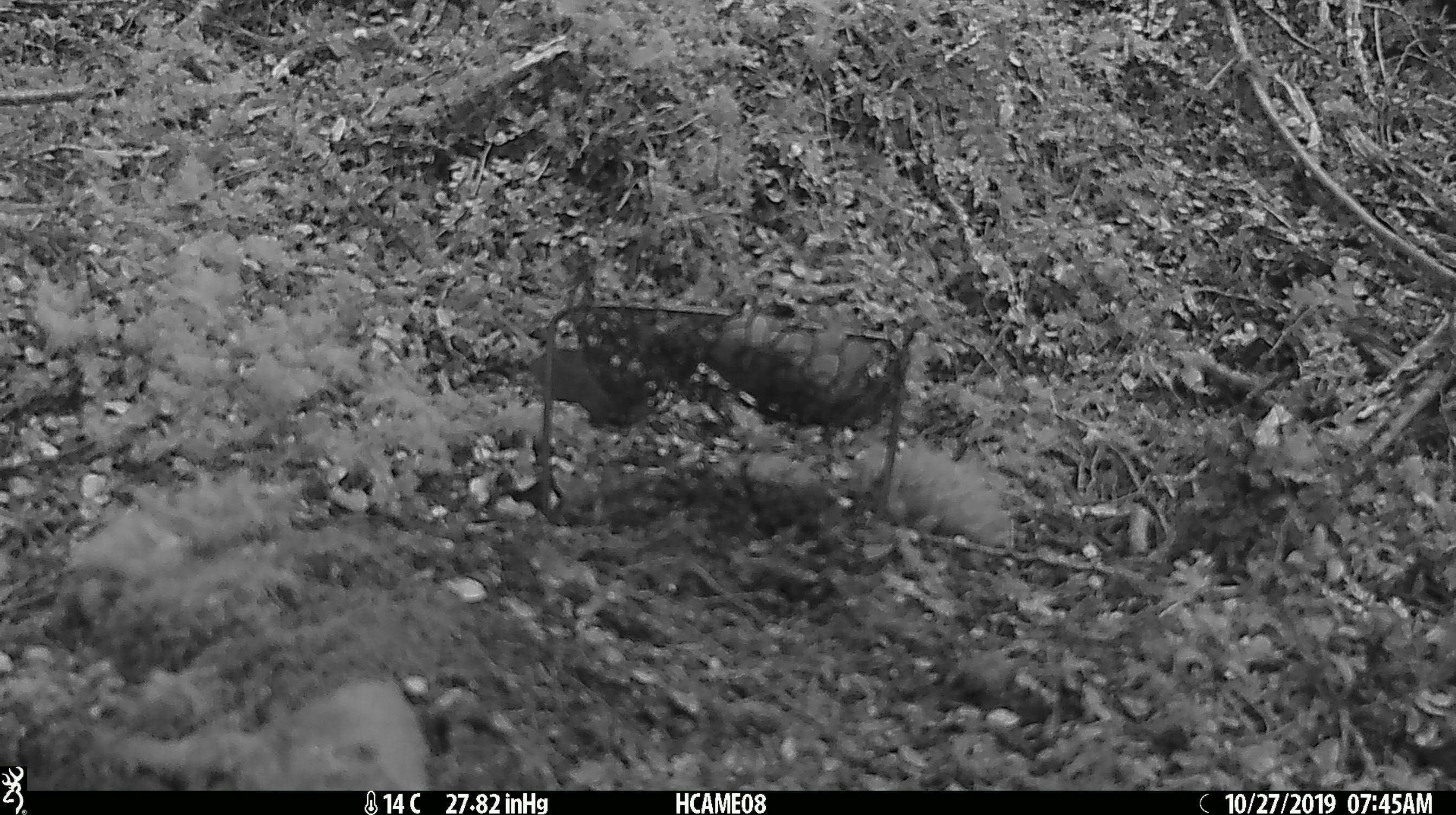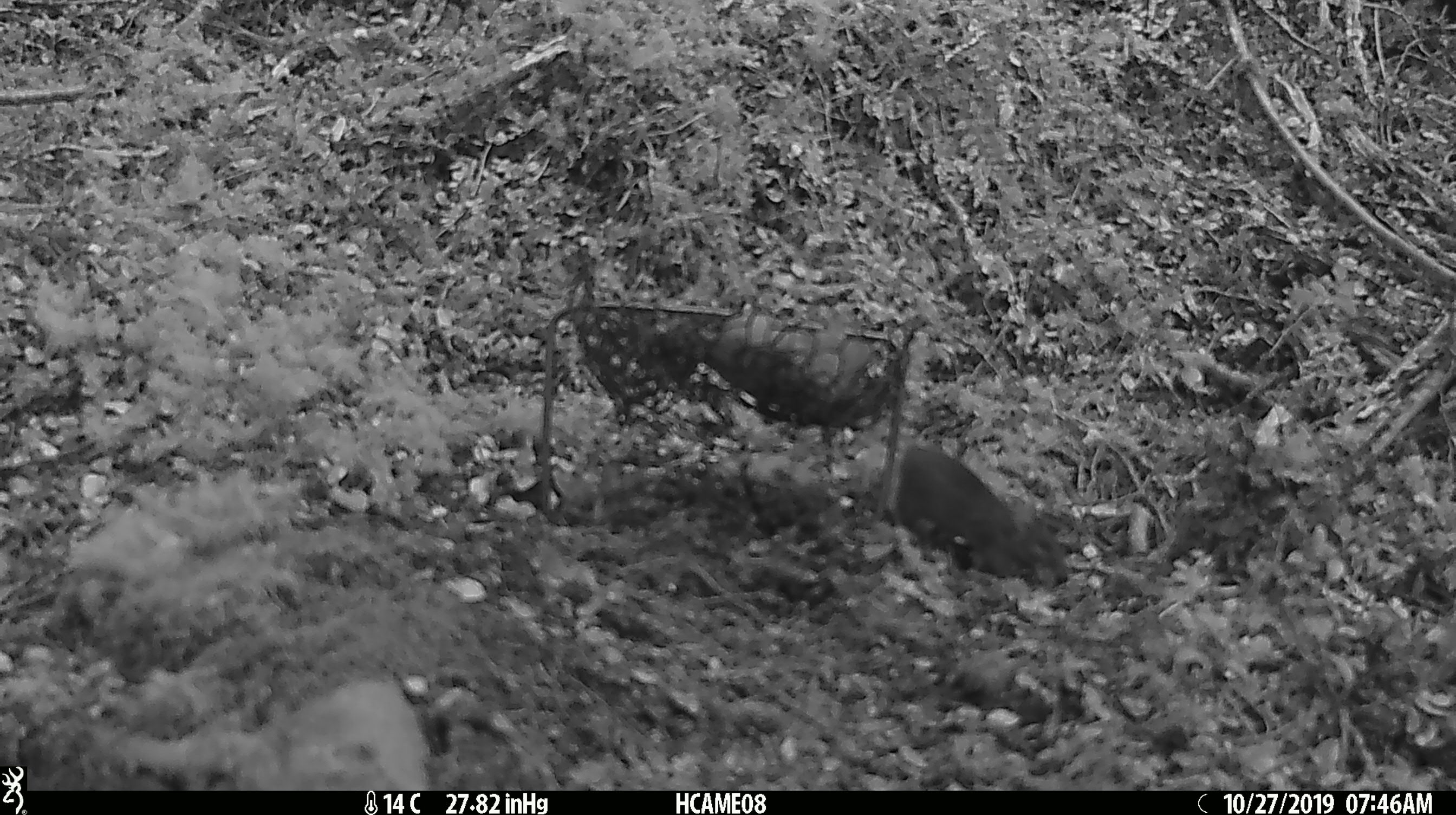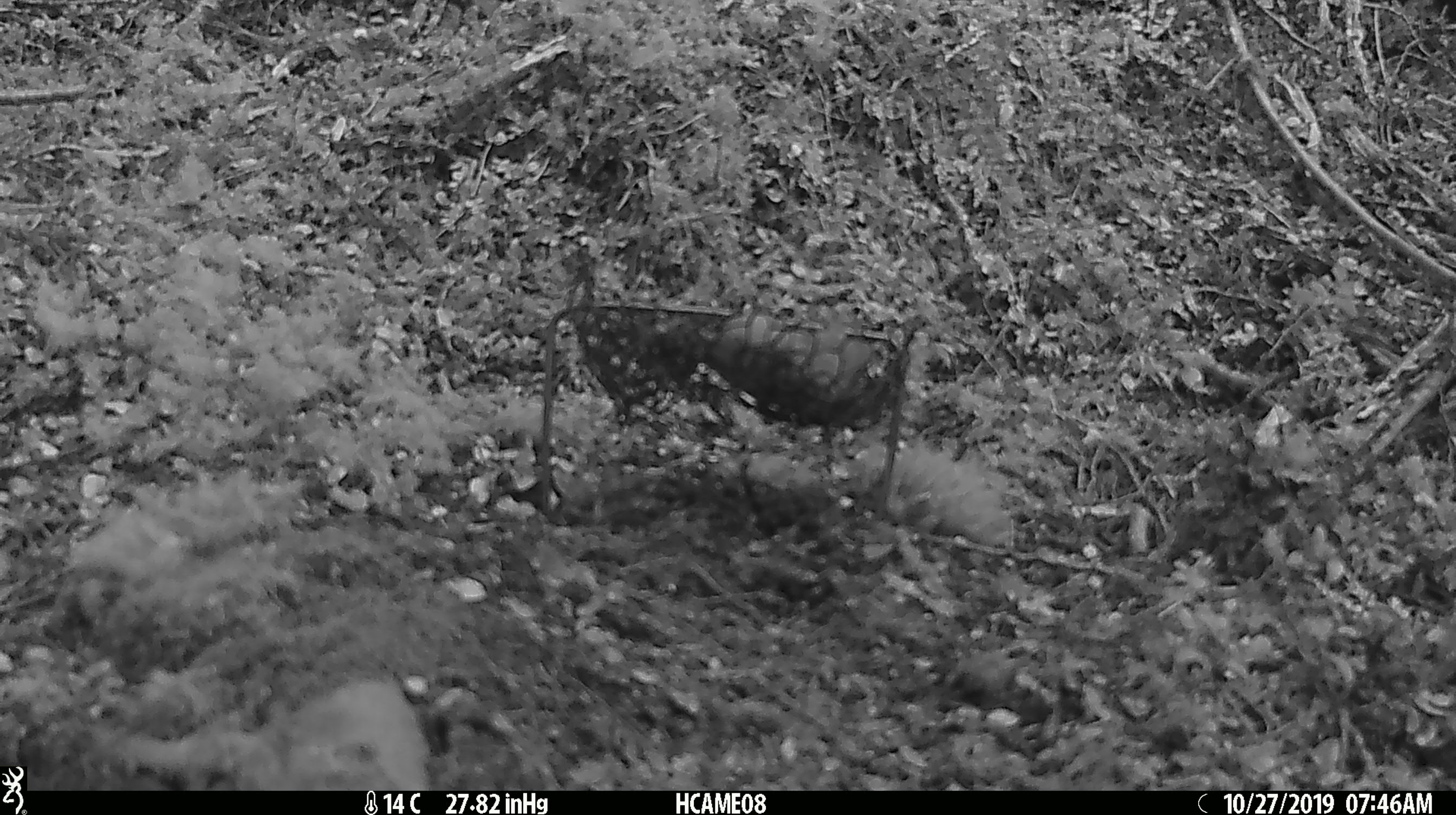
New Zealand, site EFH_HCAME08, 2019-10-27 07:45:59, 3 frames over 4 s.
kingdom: Animalia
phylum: Chordata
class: Mammalia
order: Rodentia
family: Muridae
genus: Mus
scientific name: Mus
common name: mouse